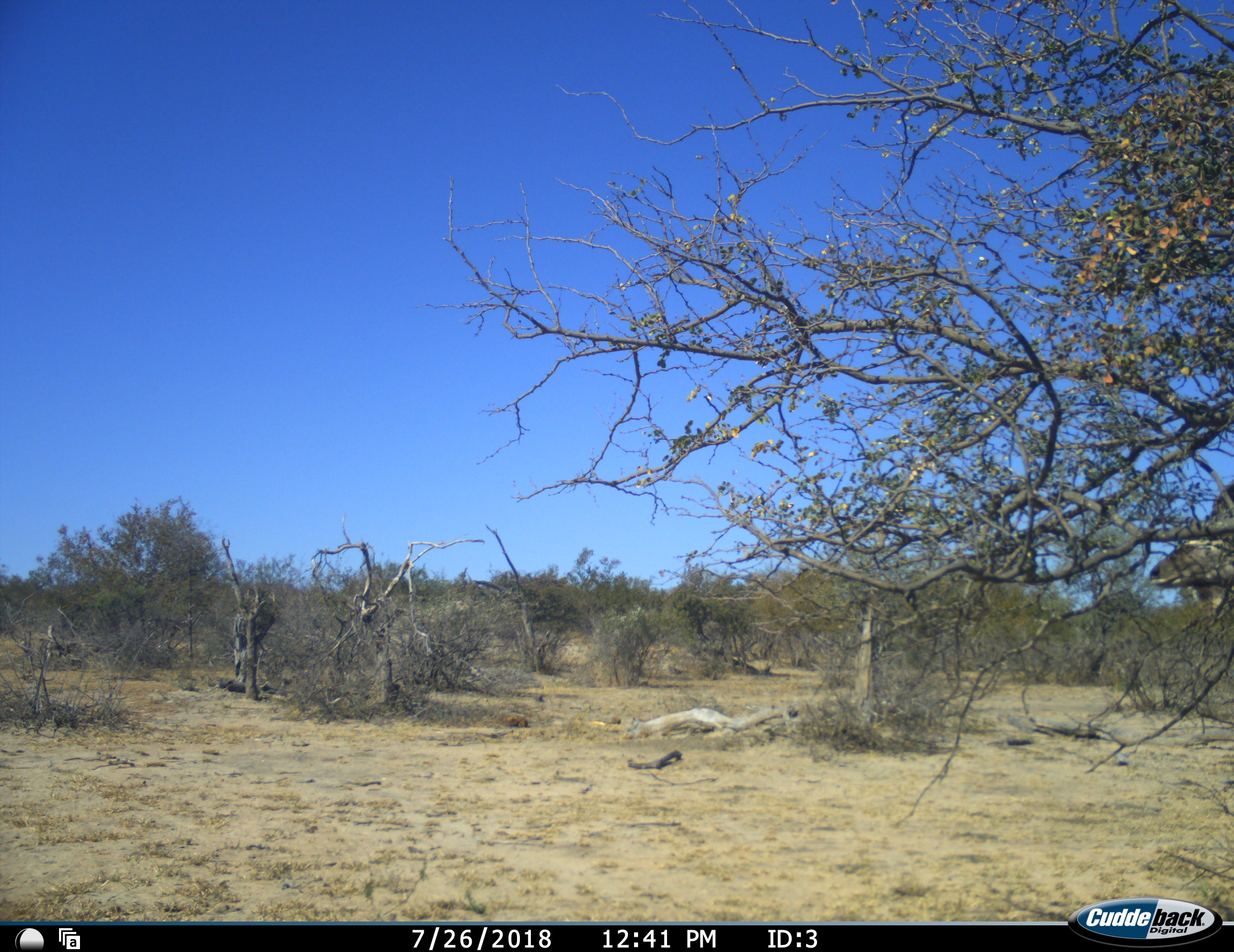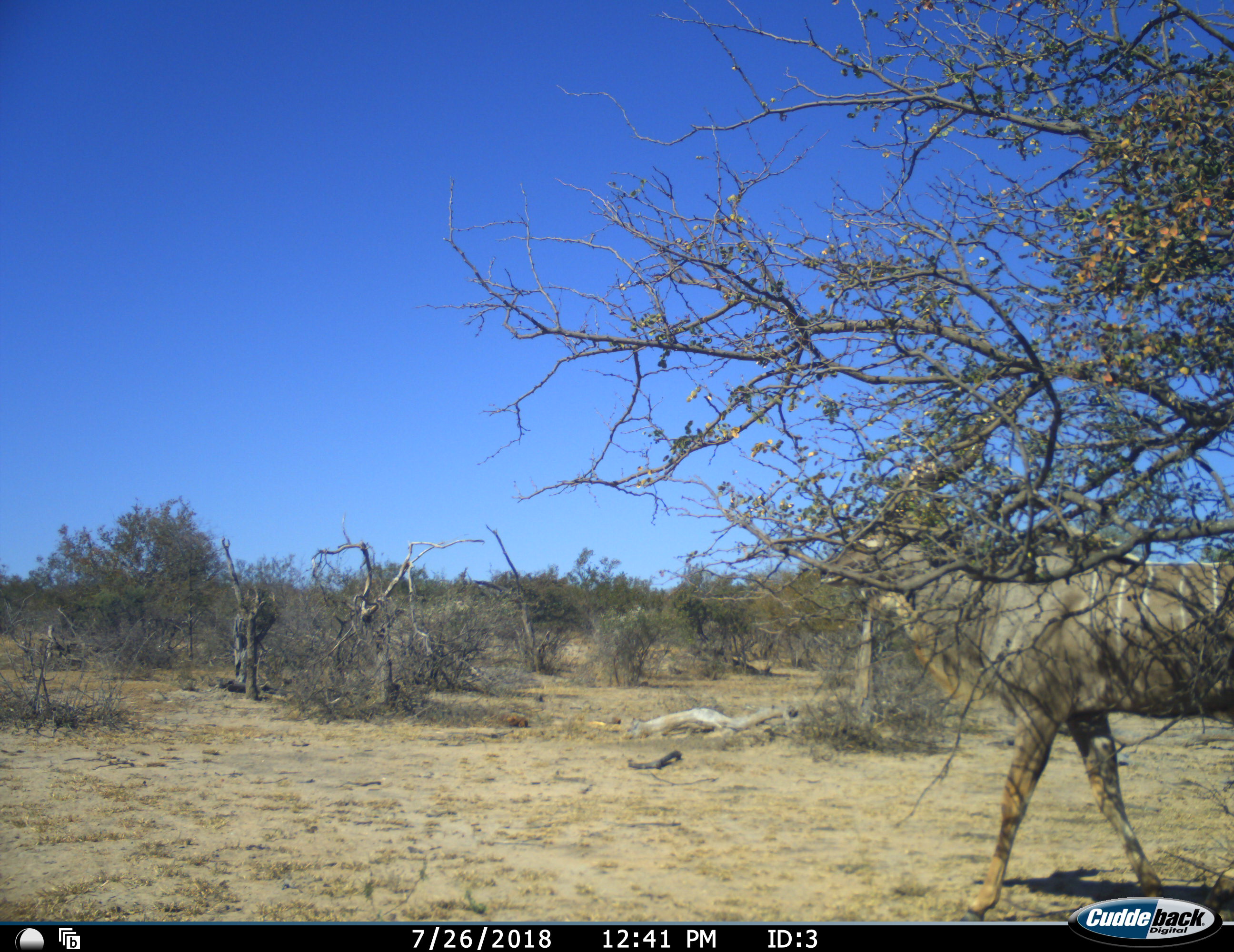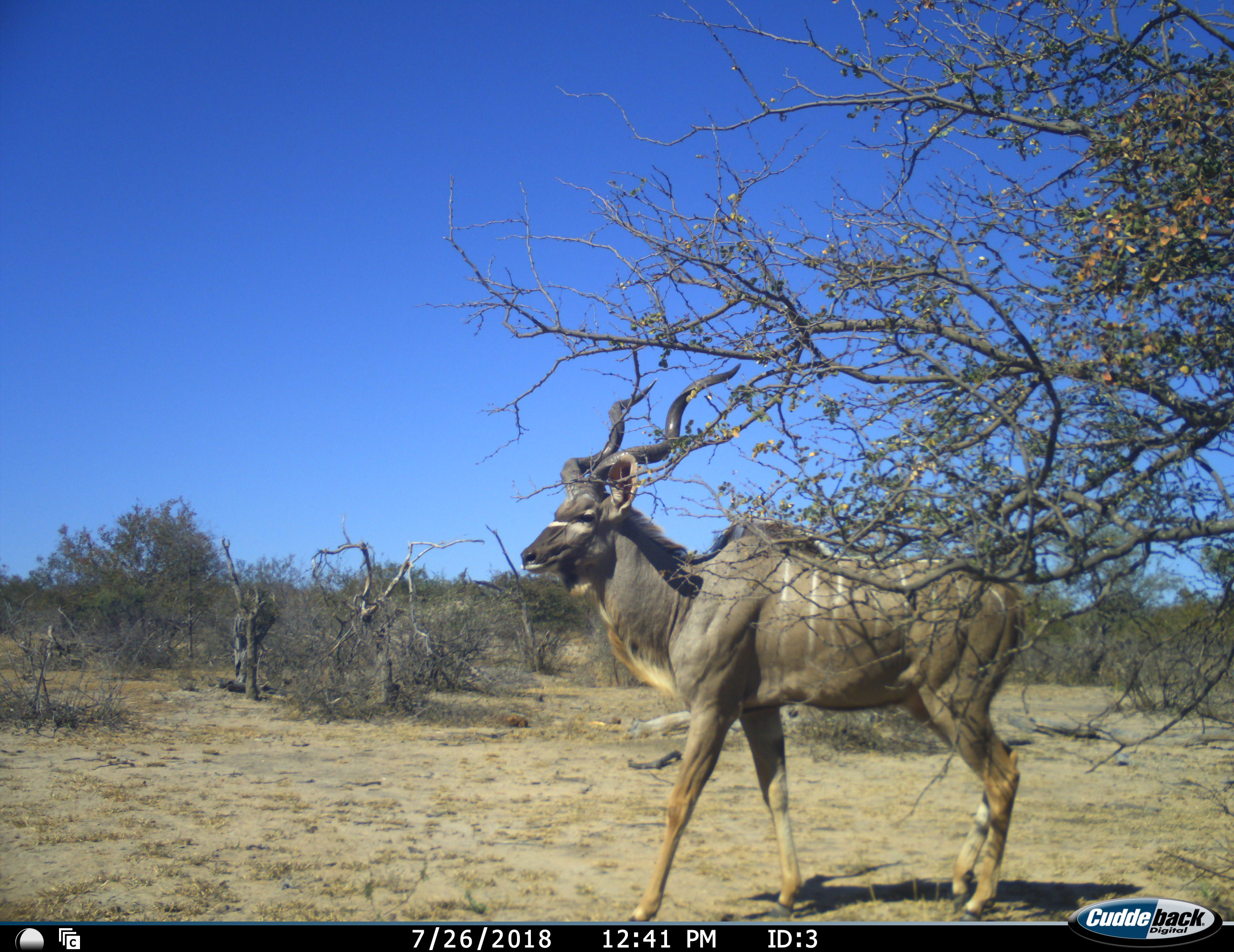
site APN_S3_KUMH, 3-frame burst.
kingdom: Animalia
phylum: Chordata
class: Mammalia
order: Artiodactyla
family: Bovidae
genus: Tragelaphus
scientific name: Tragelaphus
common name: kudu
Kudu (Tragelaphus), count 1. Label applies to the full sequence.